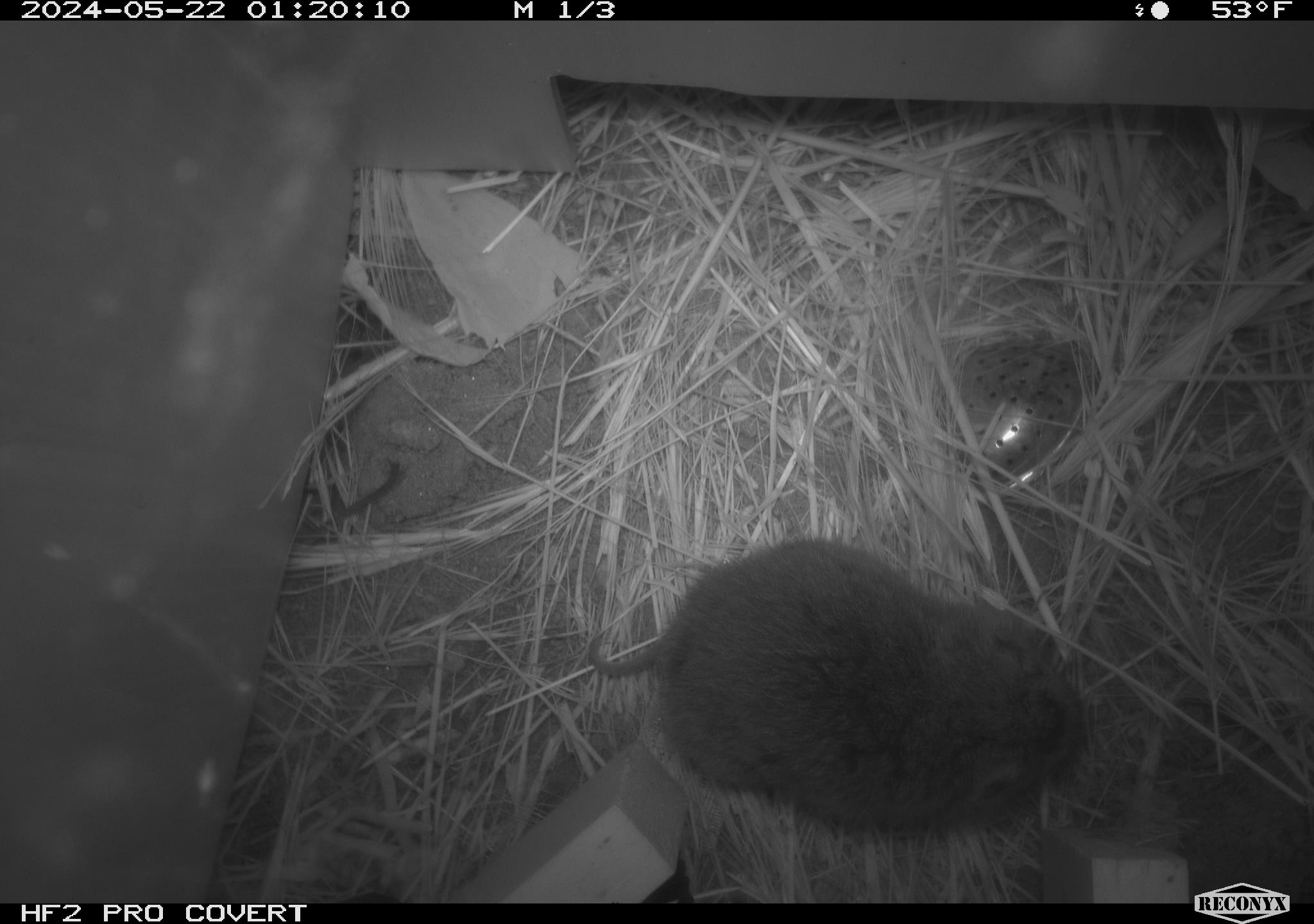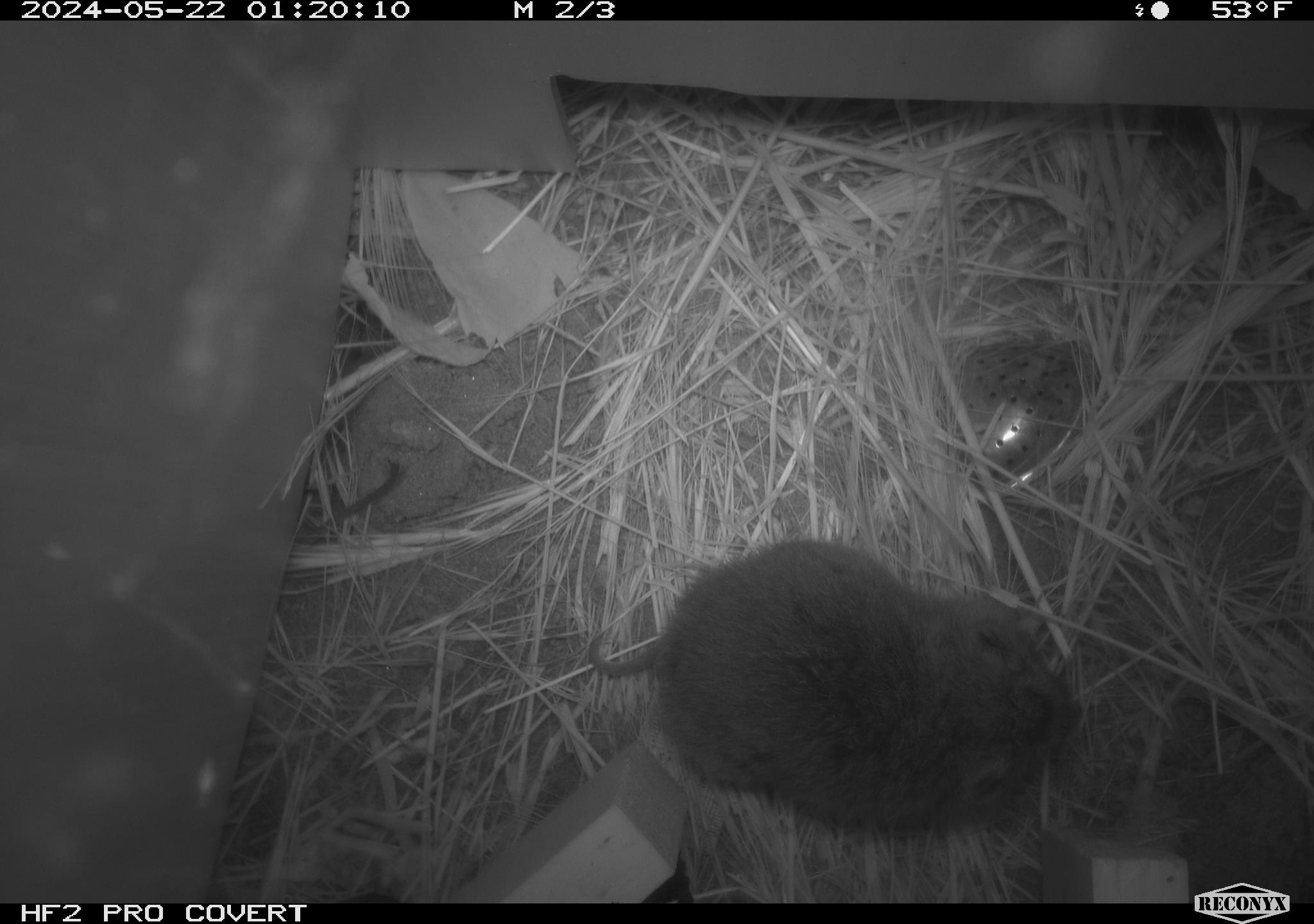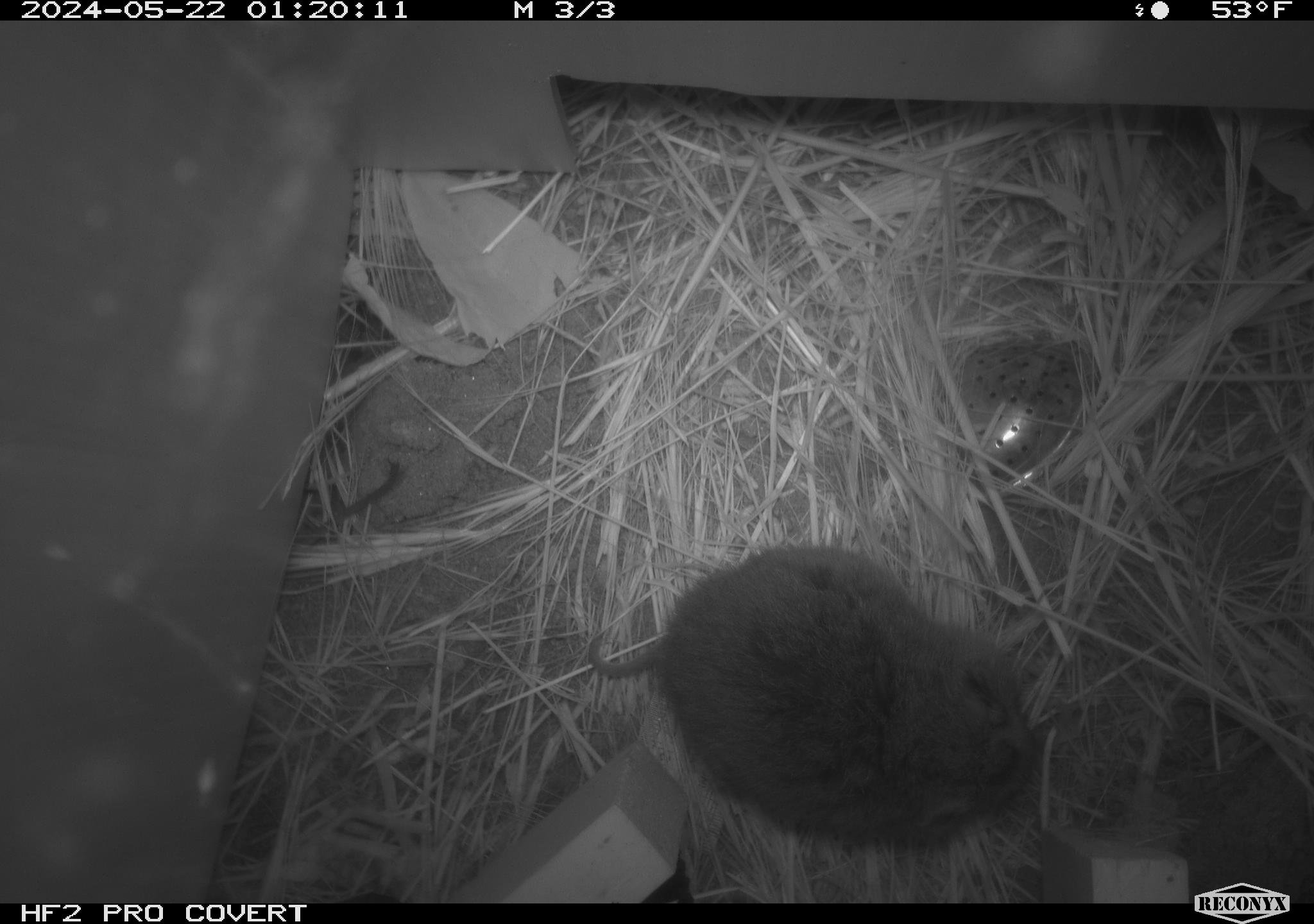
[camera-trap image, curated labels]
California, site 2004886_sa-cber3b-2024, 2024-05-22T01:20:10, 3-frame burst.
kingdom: Animalia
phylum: Chordata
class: Mammalia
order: Rodentia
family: Cricetidae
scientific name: Arvicolinae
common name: voles, lemmings, and muskrats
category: arvicolinae subfamily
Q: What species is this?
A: Arvicolinae subfamily (voles, lemmings, and muskrats) (Arvicolinae).